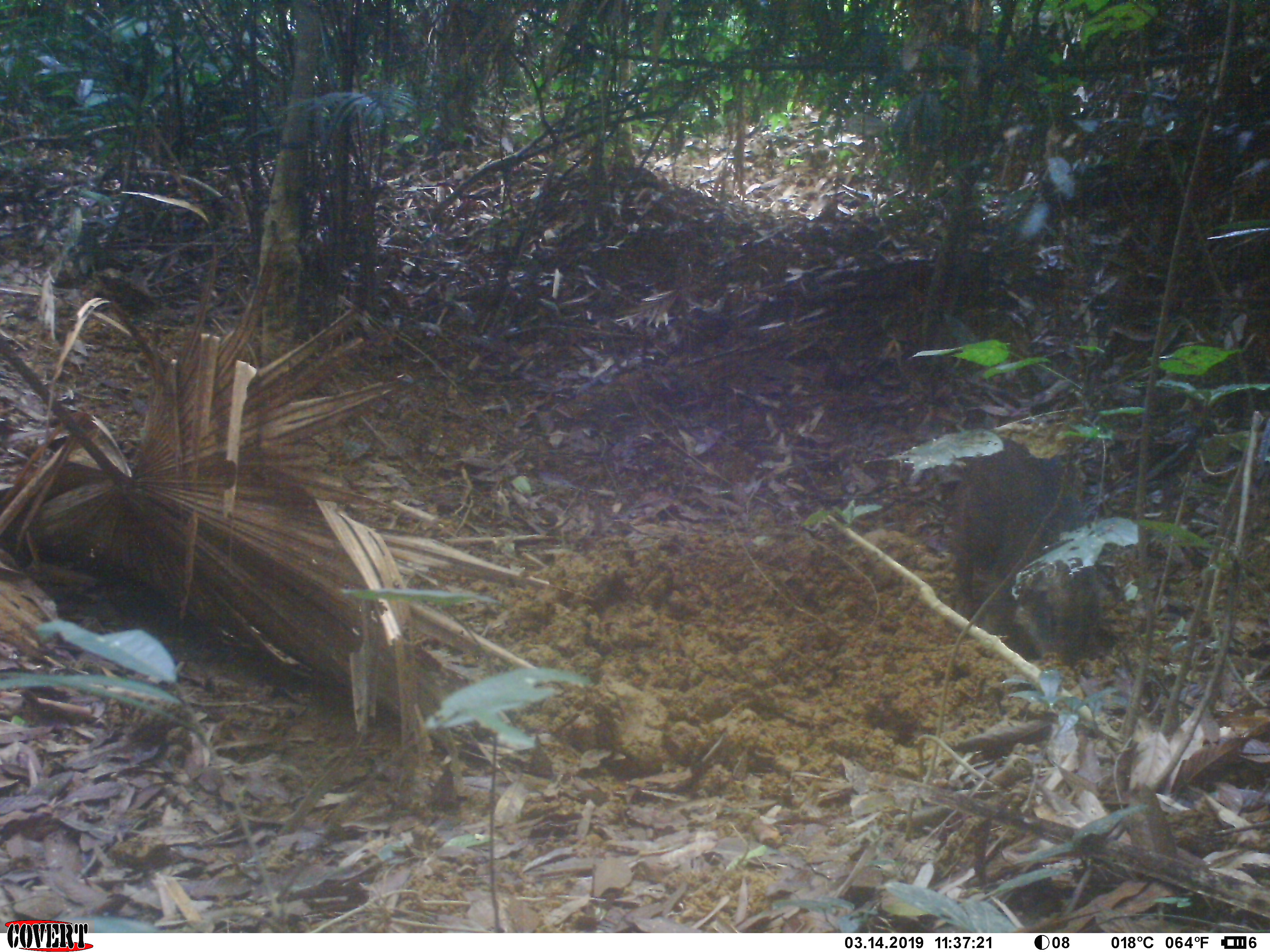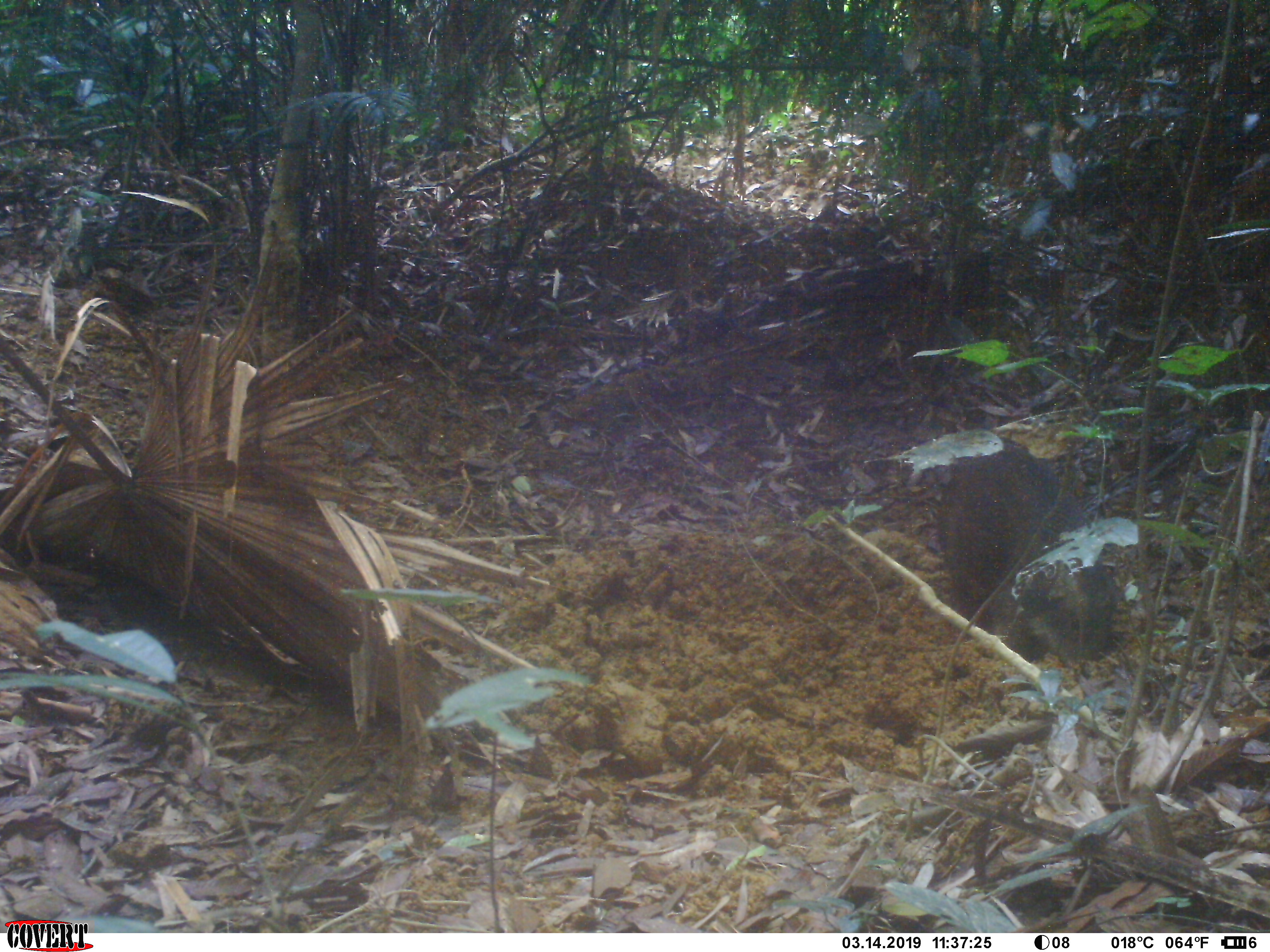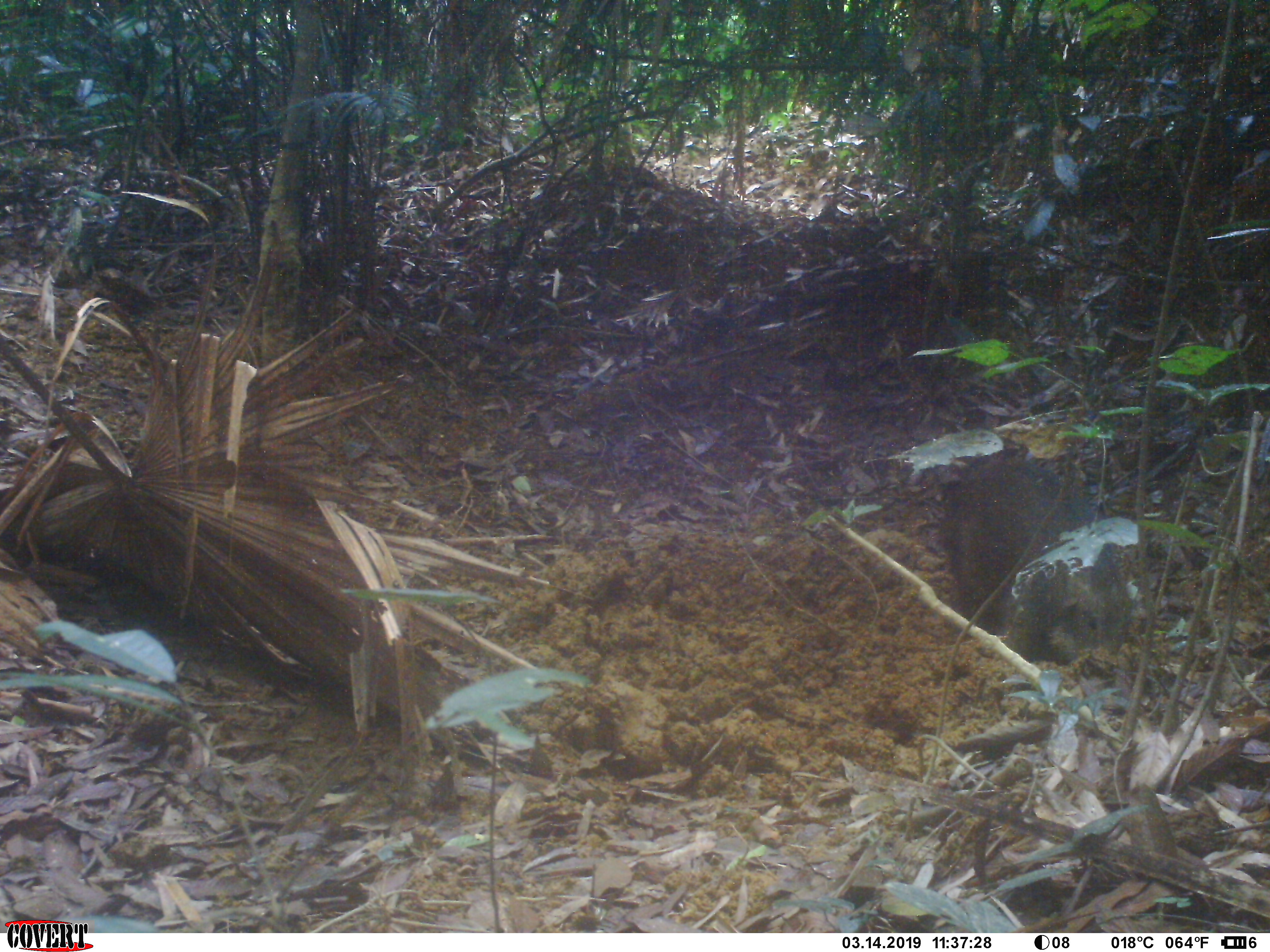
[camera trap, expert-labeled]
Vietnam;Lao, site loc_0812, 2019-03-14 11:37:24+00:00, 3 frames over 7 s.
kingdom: Animalia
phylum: Chordata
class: Mammalia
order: Artiodactyla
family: Suidae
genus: Sus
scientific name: Sus scrofa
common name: eurasian wild pig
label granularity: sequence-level